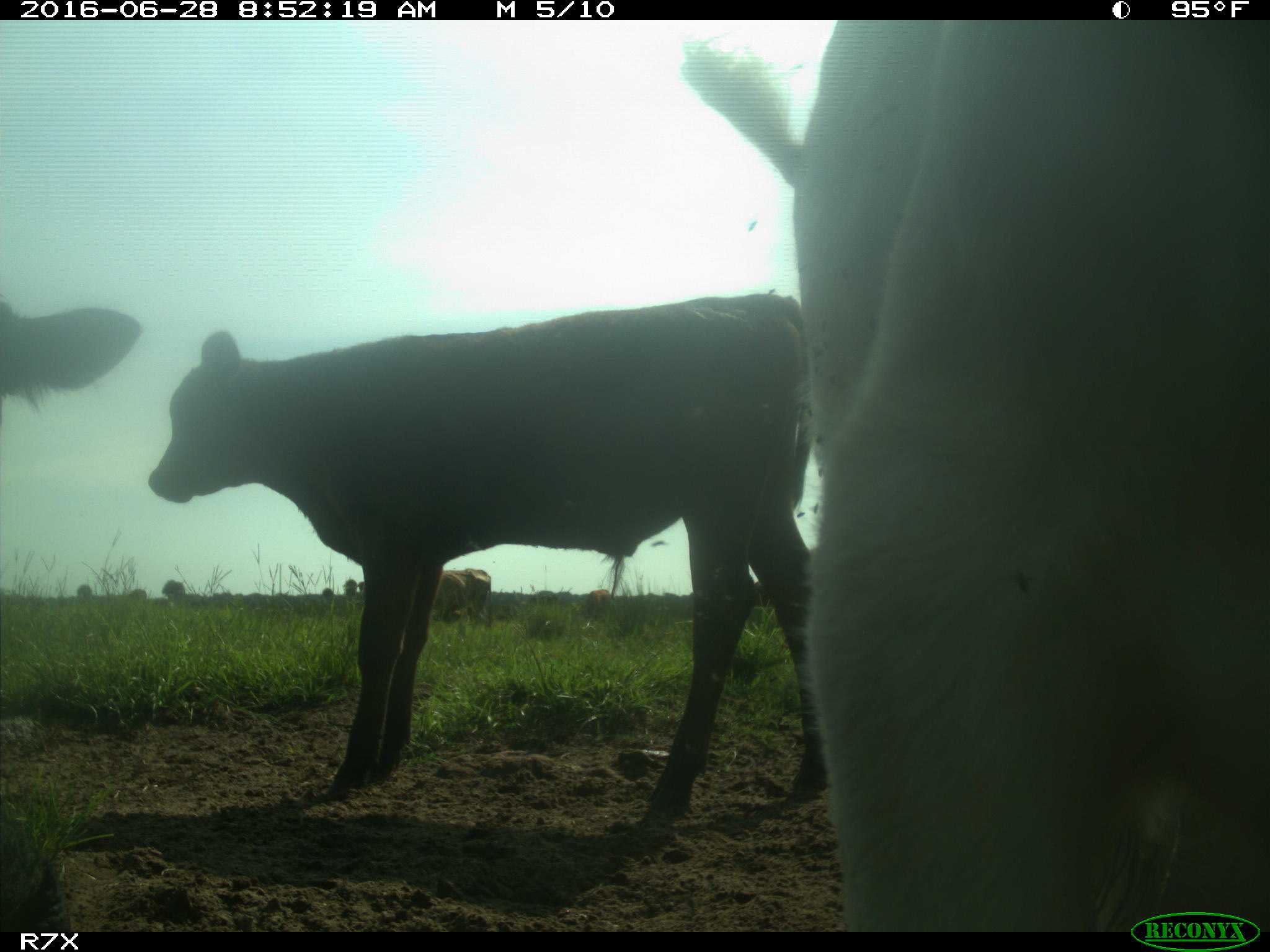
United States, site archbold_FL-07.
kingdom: Animalia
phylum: Chordata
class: Mammalia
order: Artiodactyla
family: Bovidae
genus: Bos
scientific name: Bos taurus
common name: domestic cow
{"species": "Bos taurus (domestic cow)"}